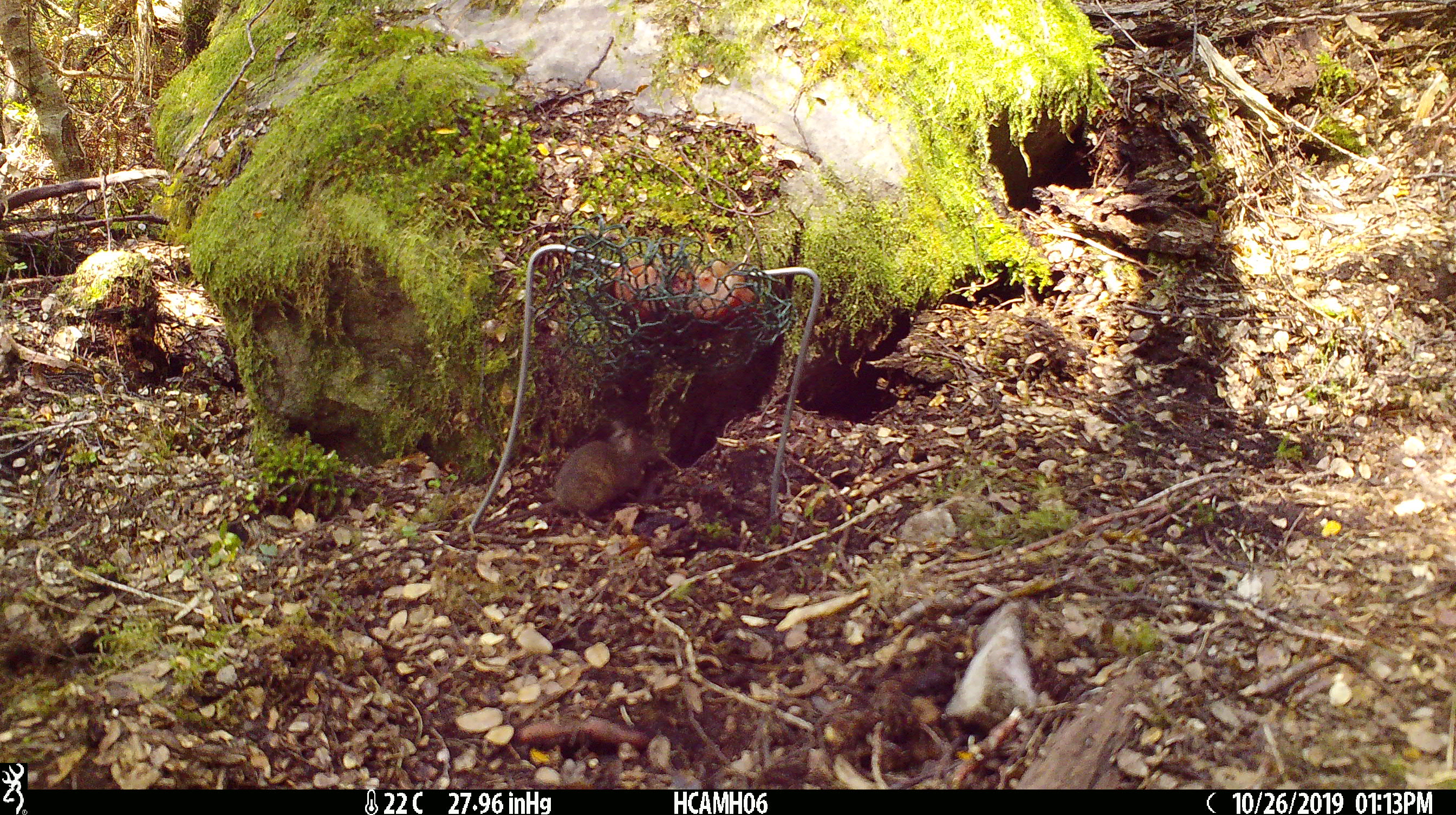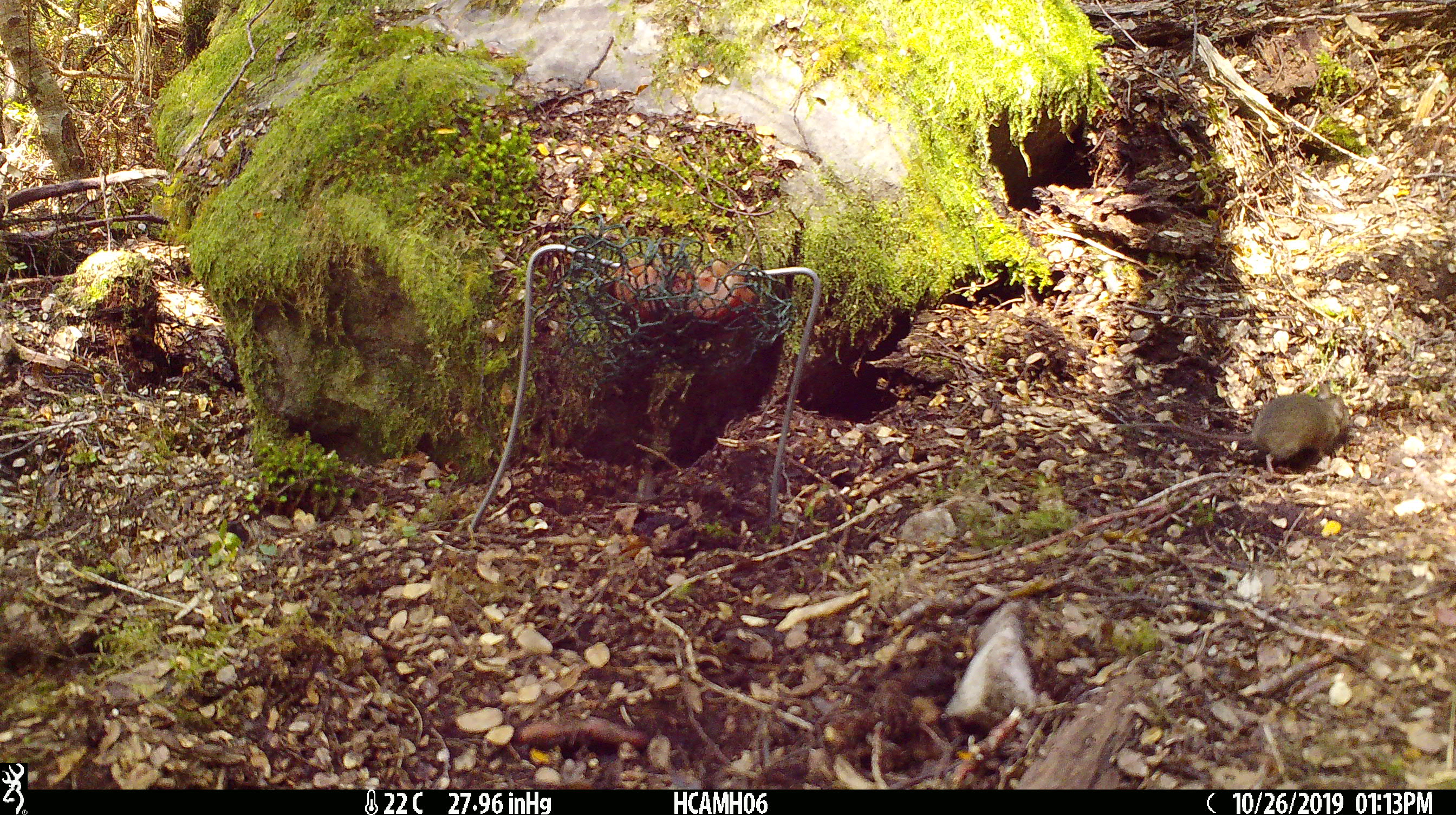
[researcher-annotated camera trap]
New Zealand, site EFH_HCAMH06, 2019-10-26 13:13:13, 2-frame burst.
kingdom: Animalia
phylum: Chordata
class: Mammalia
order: Rodentia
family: Muridae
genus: Mus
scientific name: Mus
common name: mouse